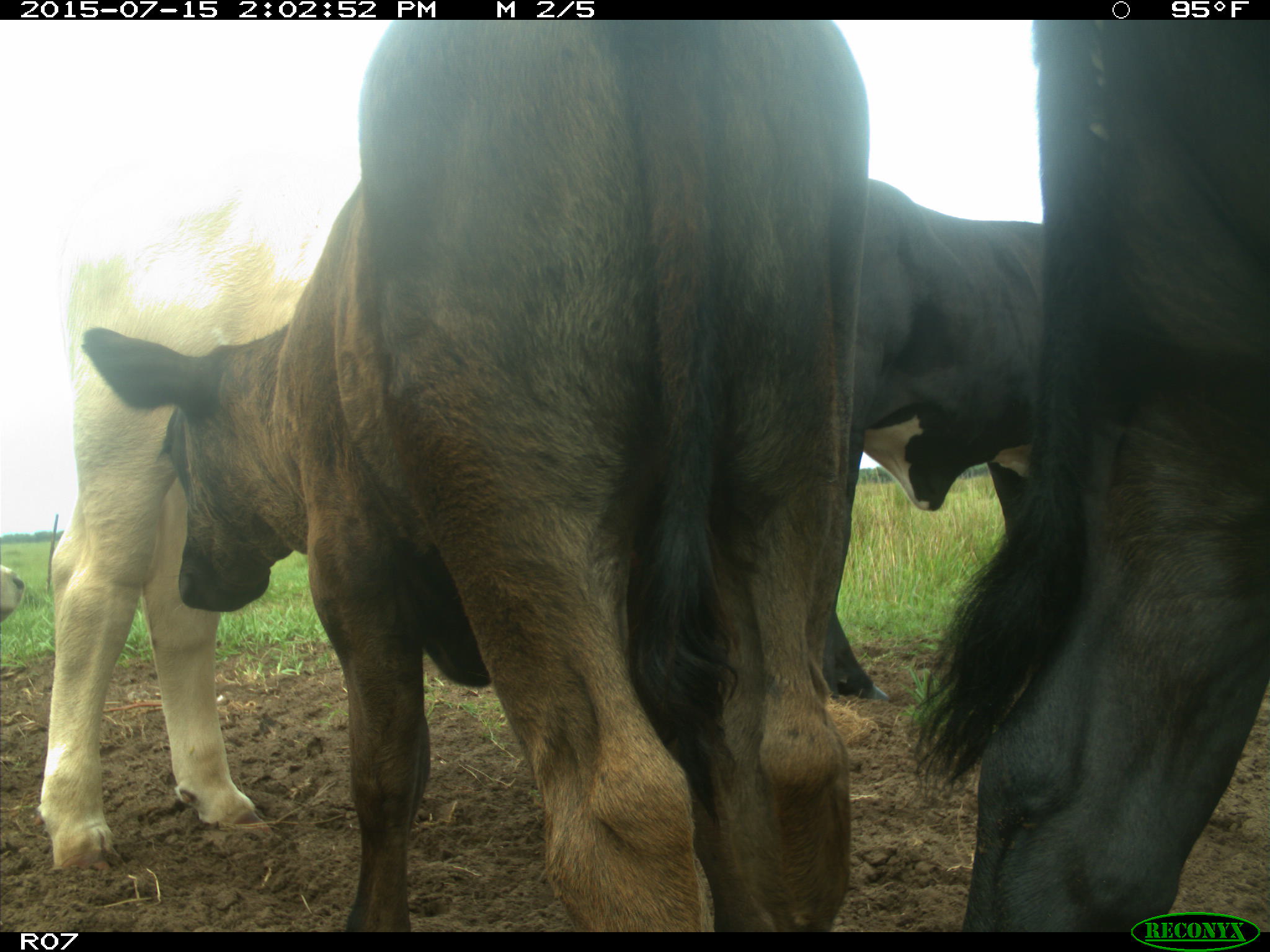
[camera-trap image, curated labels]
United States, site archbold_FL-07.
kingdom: Animalia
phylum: Chordata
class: Mammalia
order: Artiodactyla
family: Bovidae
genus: Bos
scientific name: Bos taurus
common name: domestic cow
Bos taurus (domestic cow).